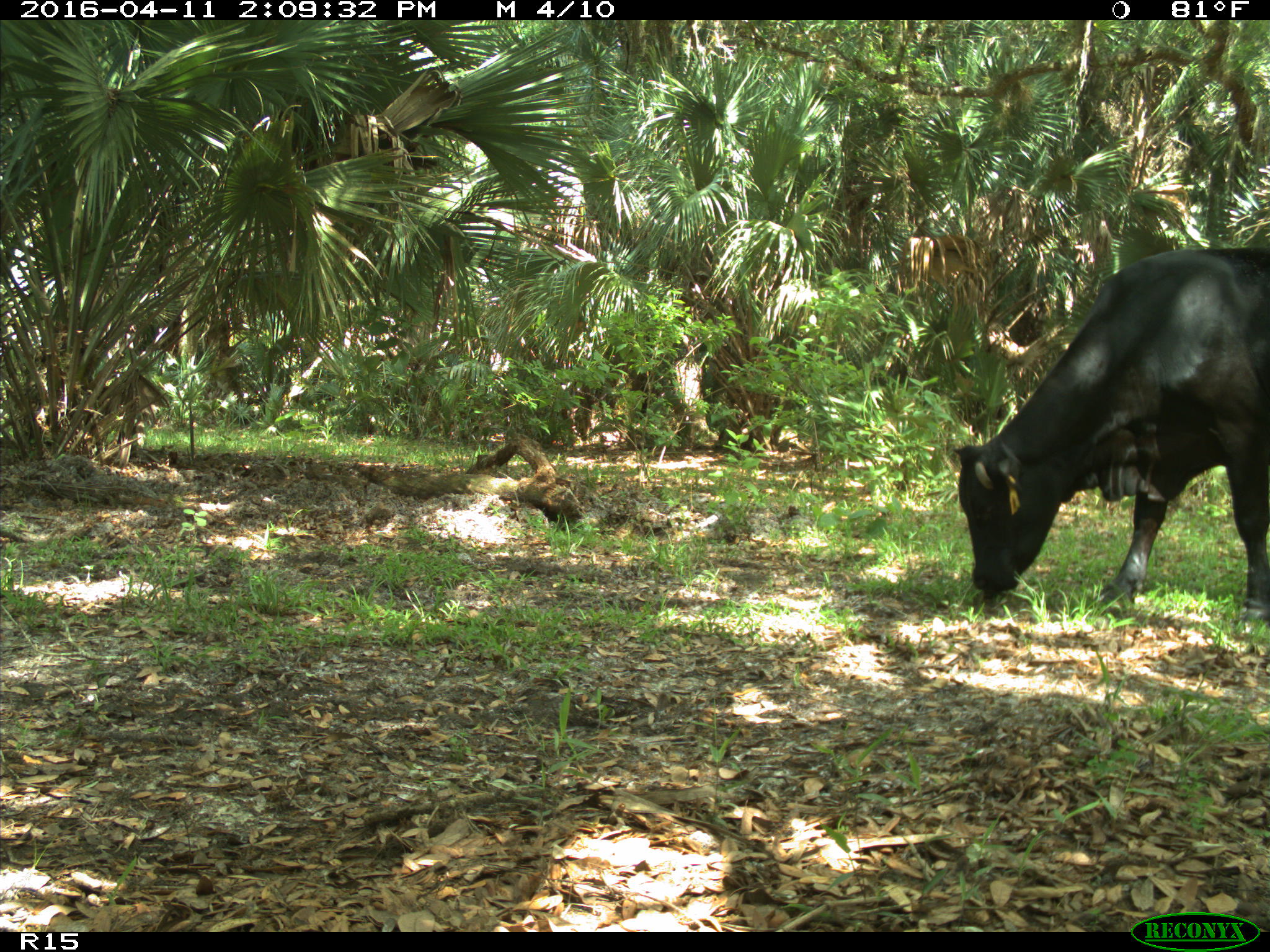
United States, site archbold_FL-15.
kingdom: Animalia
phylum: Chordata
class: Mammalia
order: Artiodactyla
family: Bovidae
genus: Bos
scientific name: Bos taurus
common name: domestic cow